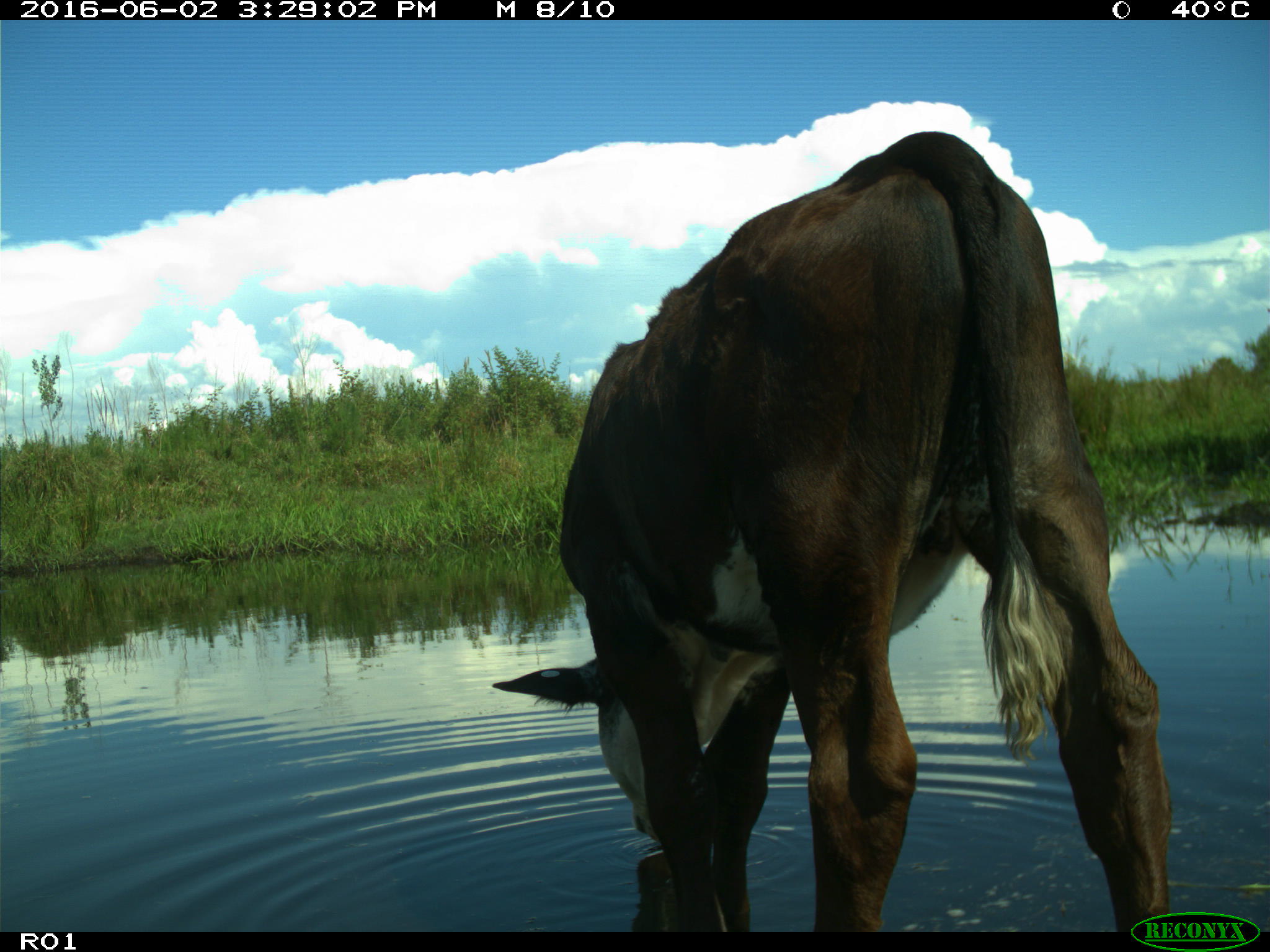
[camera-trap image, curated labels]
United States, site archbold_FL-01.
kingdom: Animalia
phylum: Chordata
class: Mammalia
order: Artiodactyla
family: Bovidae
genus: Bos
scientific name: Bos taurus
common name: domestic cow